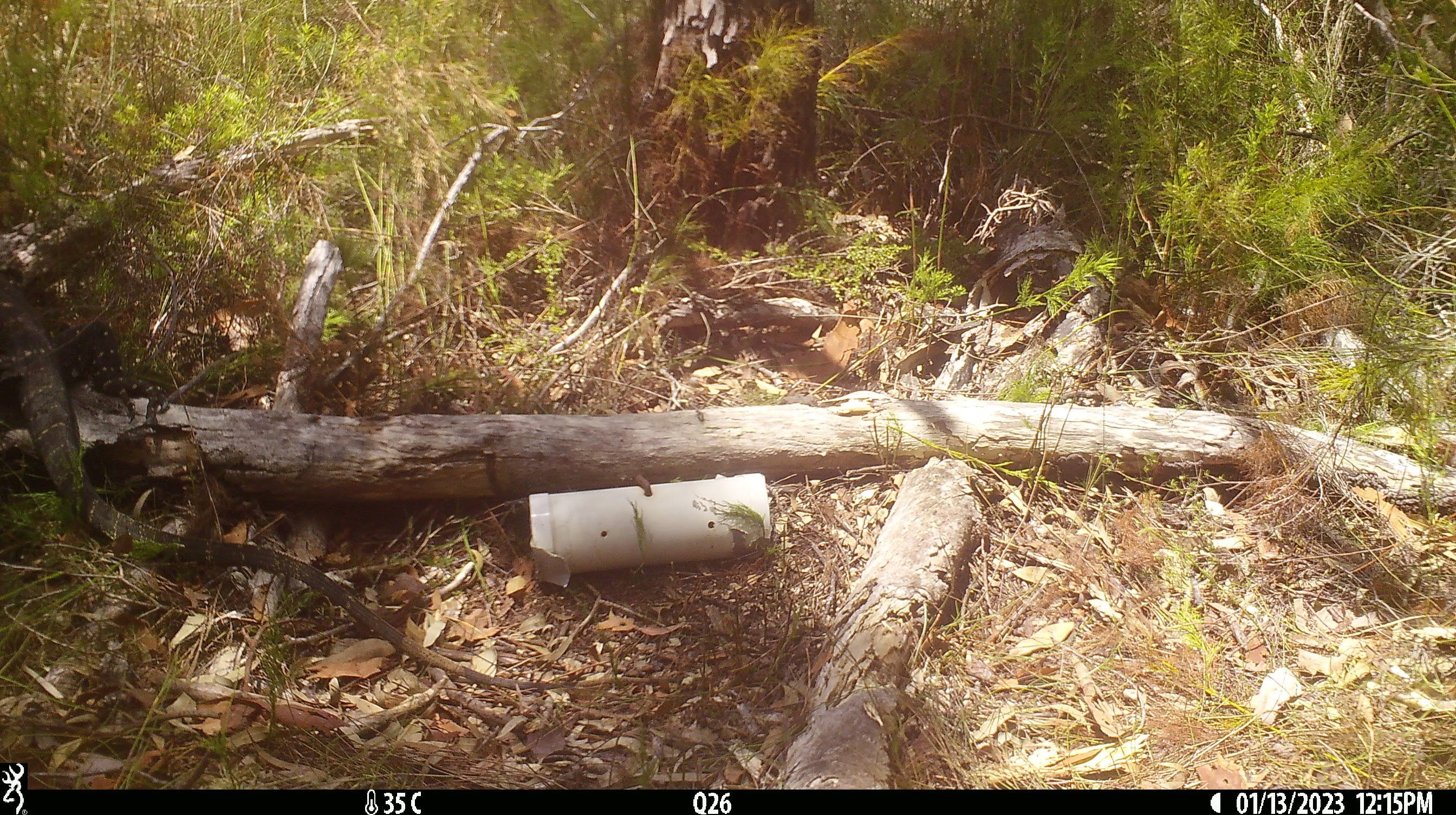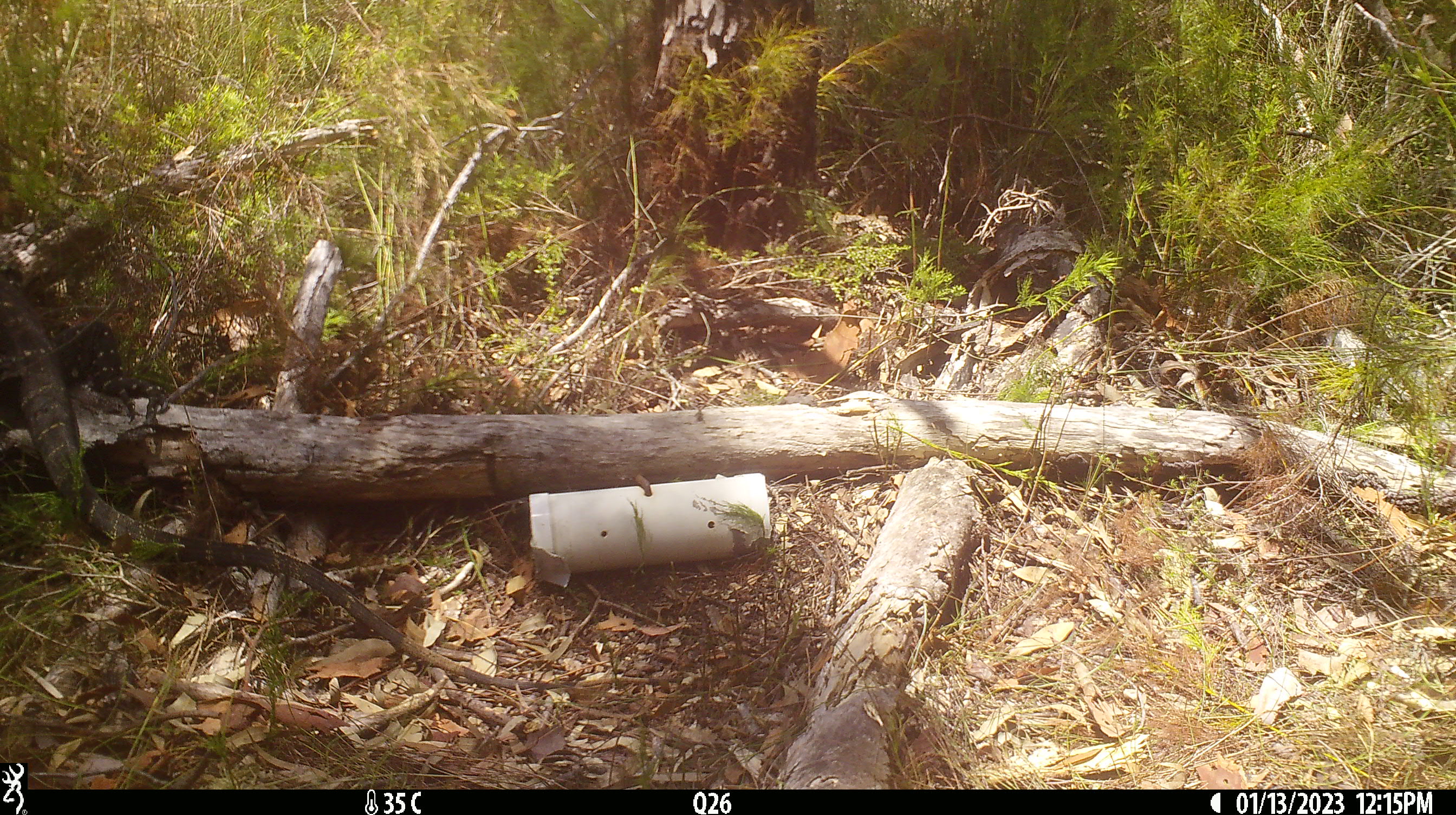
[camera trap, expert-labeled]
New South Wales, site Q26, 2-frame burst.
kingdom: Animalia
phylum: Chordata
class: Reptilia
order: Squamata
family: Varanidae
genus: Varanus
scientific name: Varanus varius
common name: lace monitor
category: goanna